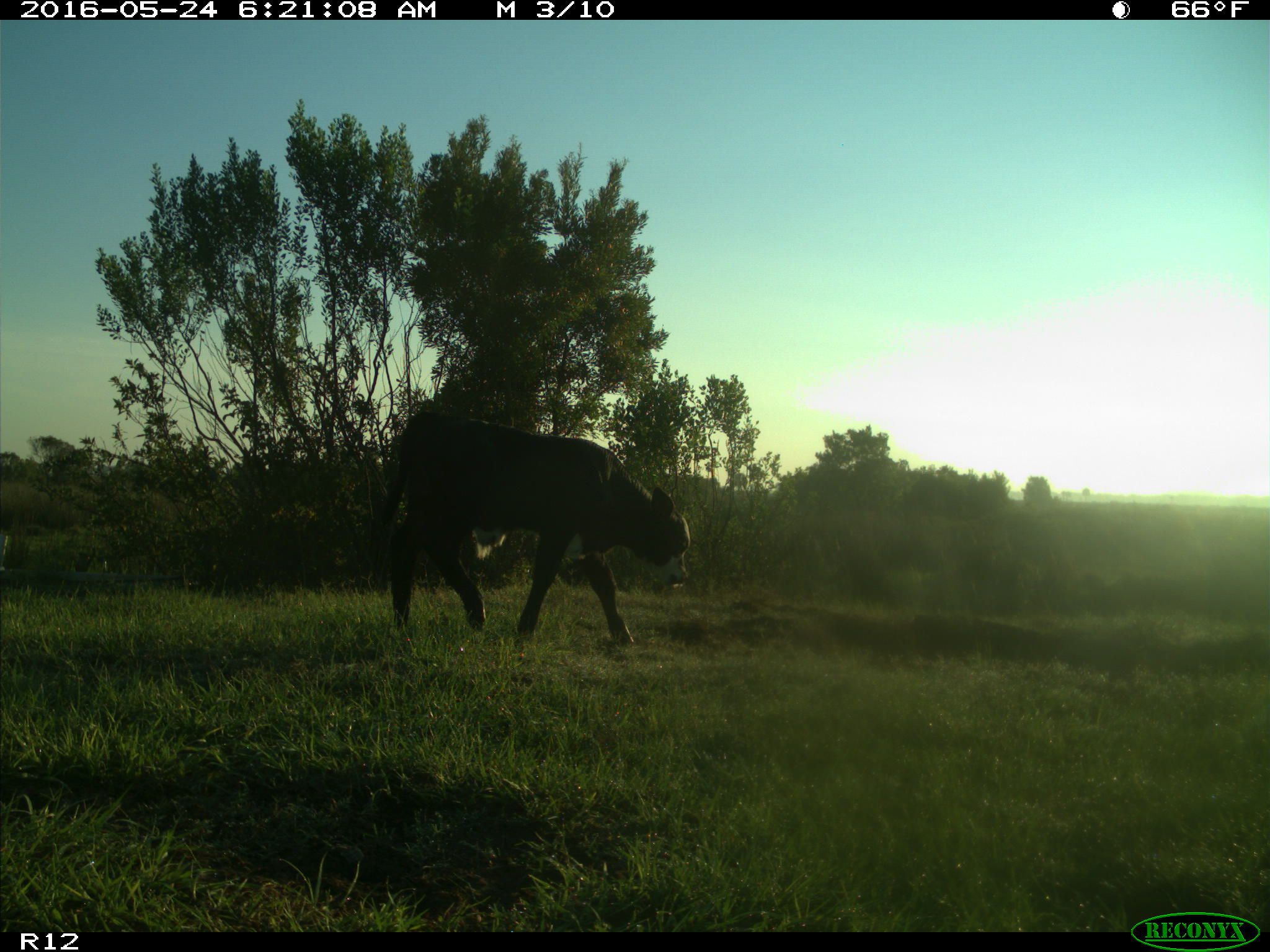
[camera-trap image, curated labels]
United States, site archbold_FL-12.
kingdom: Animalia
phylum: Chordata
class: Mammalia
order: Artiodactyla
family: Bovidae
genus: Bos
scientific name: Bos taurus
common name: domestic cow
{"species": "Bos taurus (domestic cow)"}